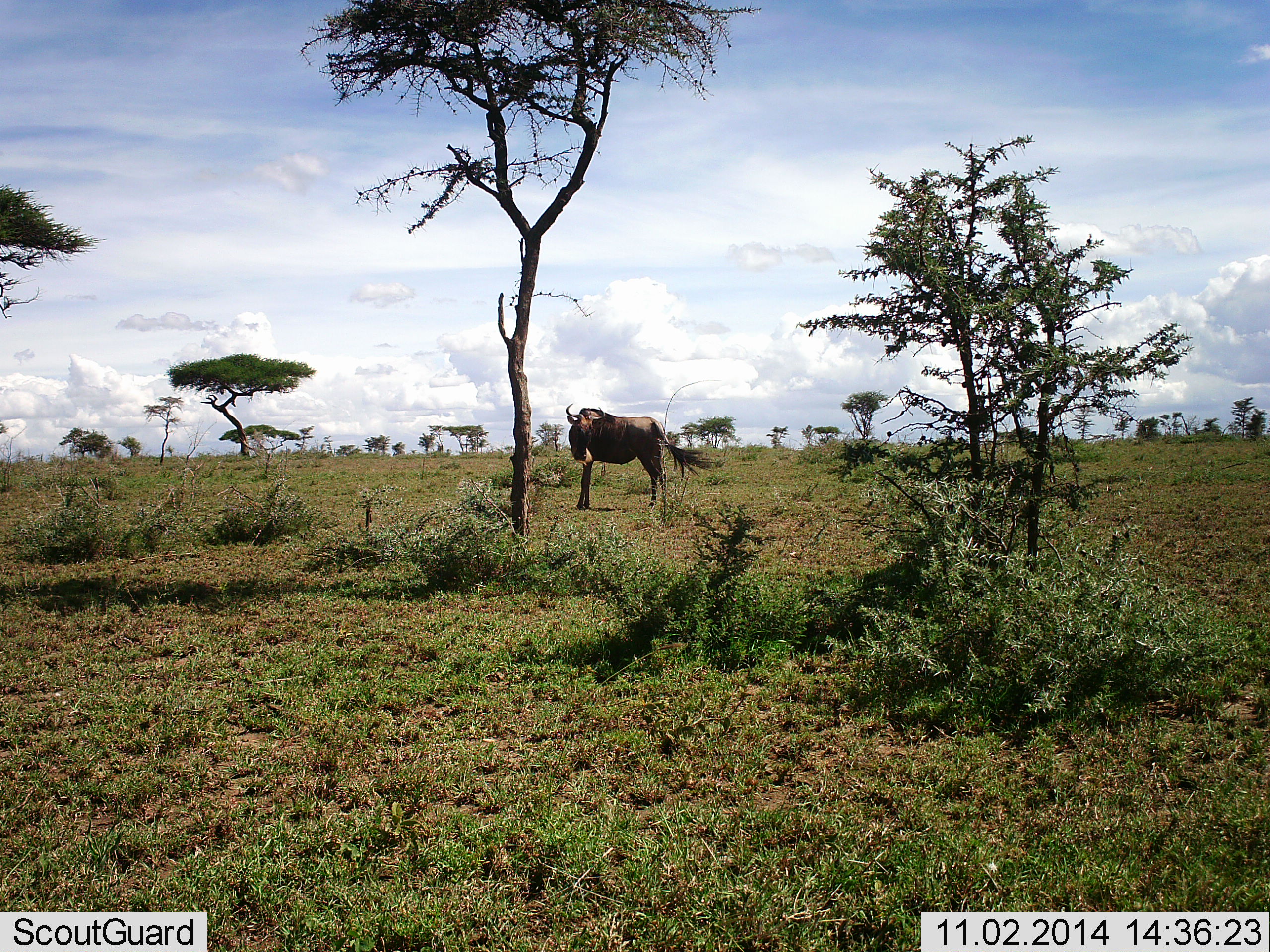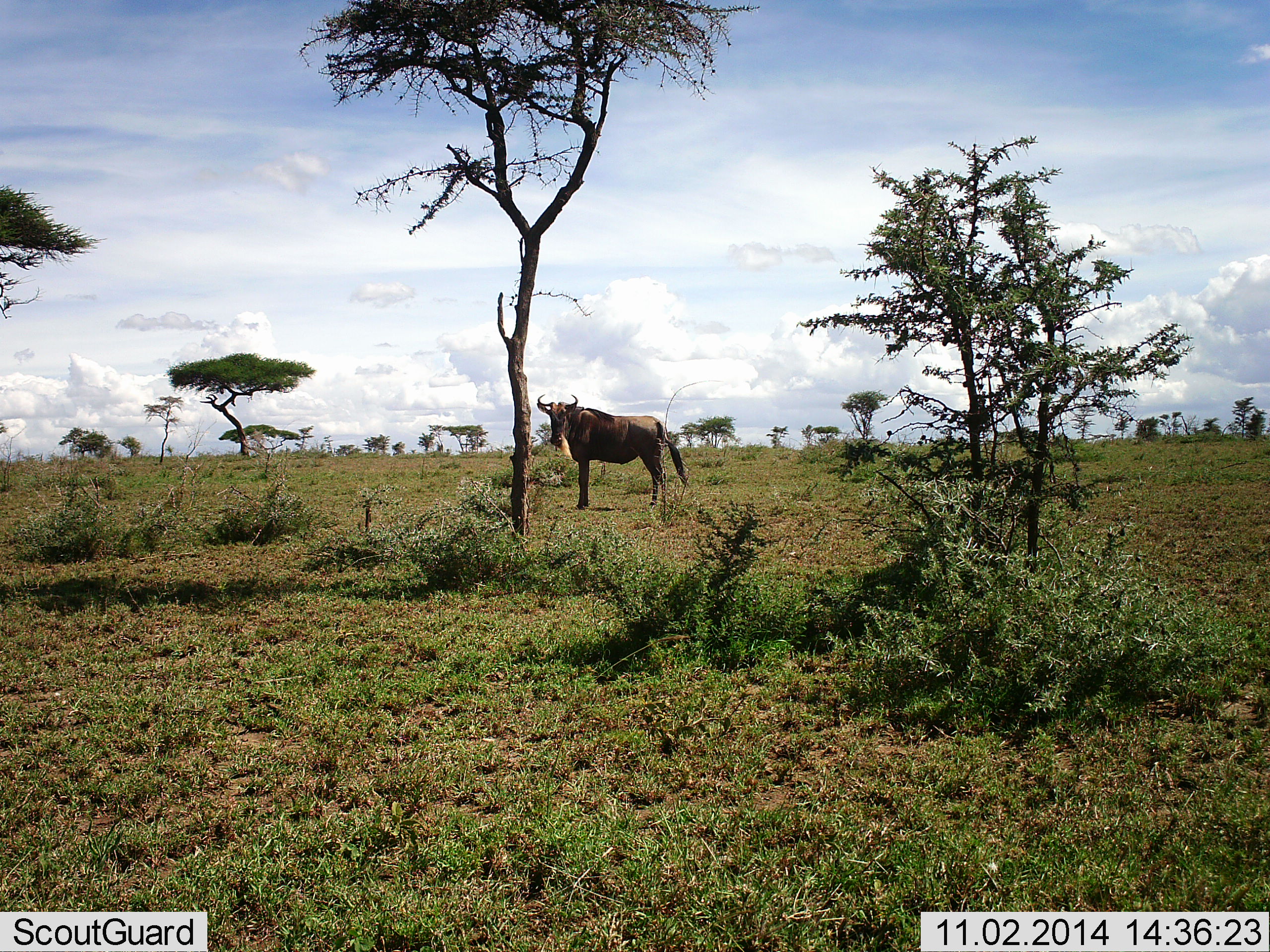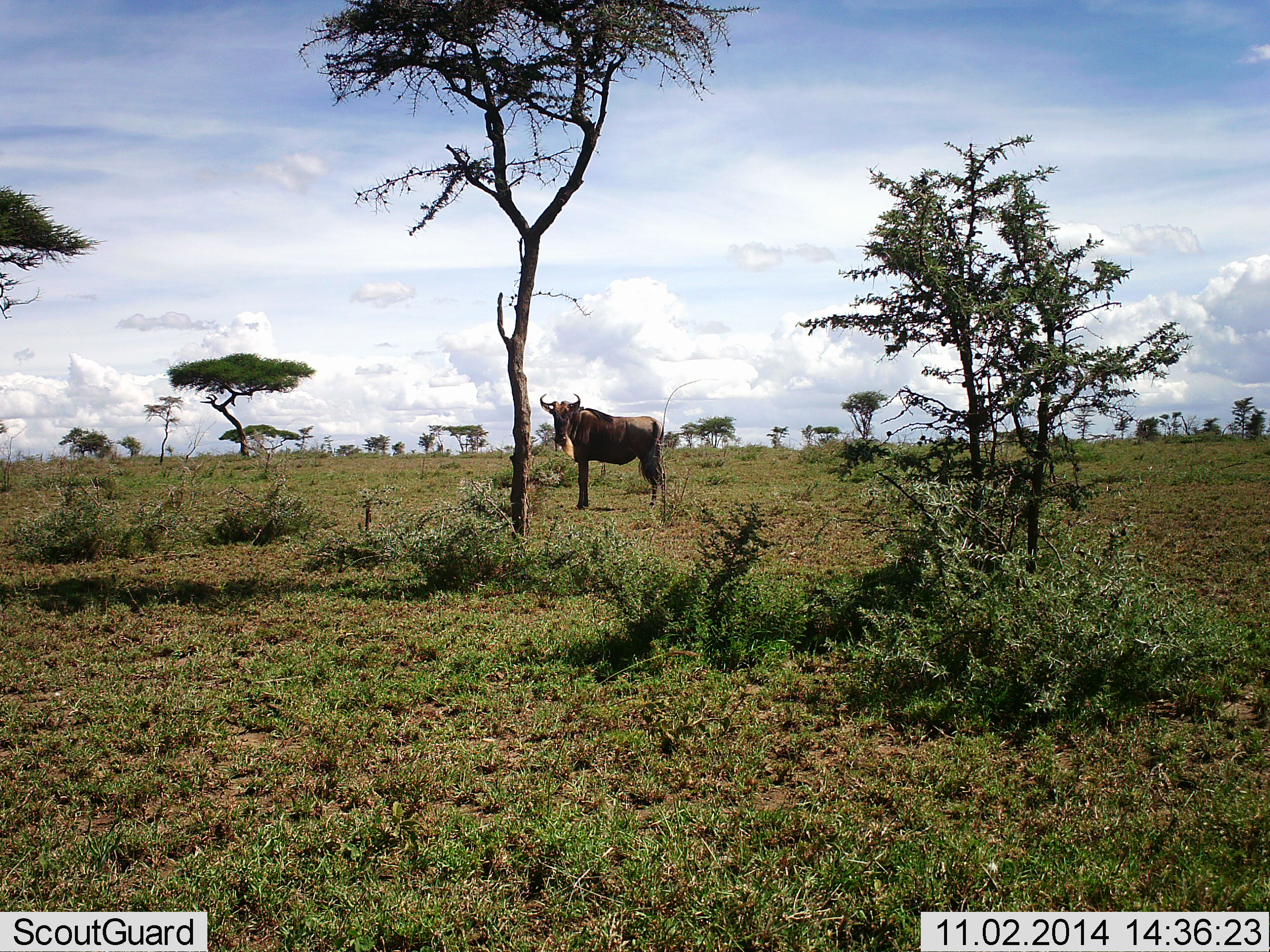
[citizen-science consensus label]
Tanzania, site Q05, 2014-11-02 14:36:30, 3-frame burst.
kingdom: Animalia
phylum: Chordata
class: Mammalia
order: Artiodactyla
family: Bovidae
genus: Connochaetes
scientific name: Connochaetes taurinus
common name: blue wildebeest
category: wildebeest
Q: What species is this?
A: Wildebeest (blue wildebeest) (Connochaetes taurinus).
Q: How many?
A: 1.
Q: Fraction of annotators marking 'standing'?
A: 80%.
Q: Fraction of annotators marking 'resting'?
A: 0%.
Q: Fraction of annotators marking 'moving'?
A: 0%.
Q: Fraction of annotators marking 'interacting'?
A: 0%.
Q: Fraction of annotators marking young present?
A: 0%.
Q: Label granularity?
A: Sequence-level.